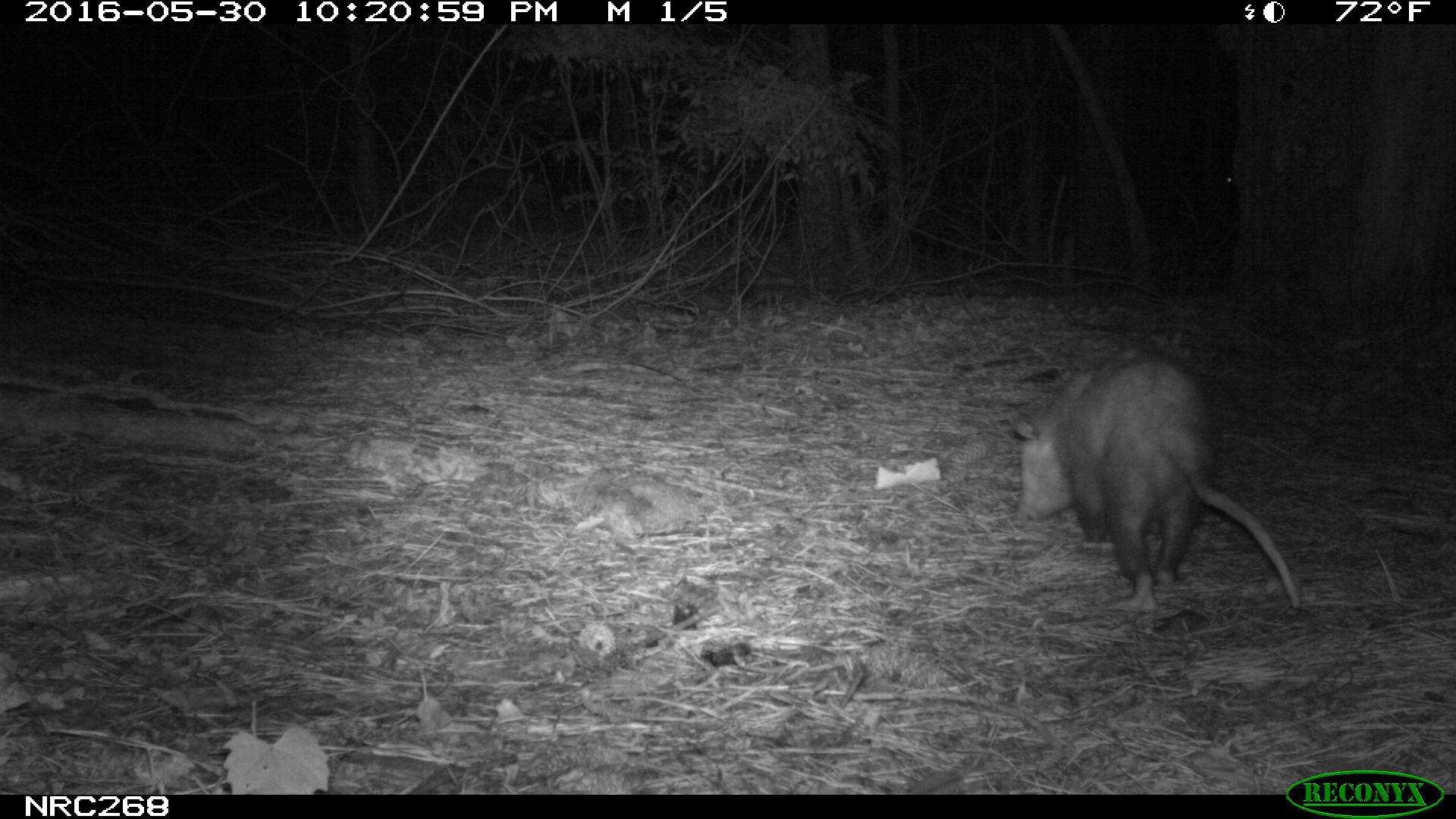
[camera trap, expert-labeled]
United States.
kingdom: Animalia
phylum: Chordata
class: Mammalia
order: Didelphimorphia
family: Didelphidae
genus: Didelphis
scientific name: Didelphis virginiana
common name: virginia opossum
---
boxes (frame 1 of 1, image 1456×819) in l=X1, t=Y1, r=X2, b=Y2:
Virginia Opossum: l=1011, t=347, r=1304, b=620